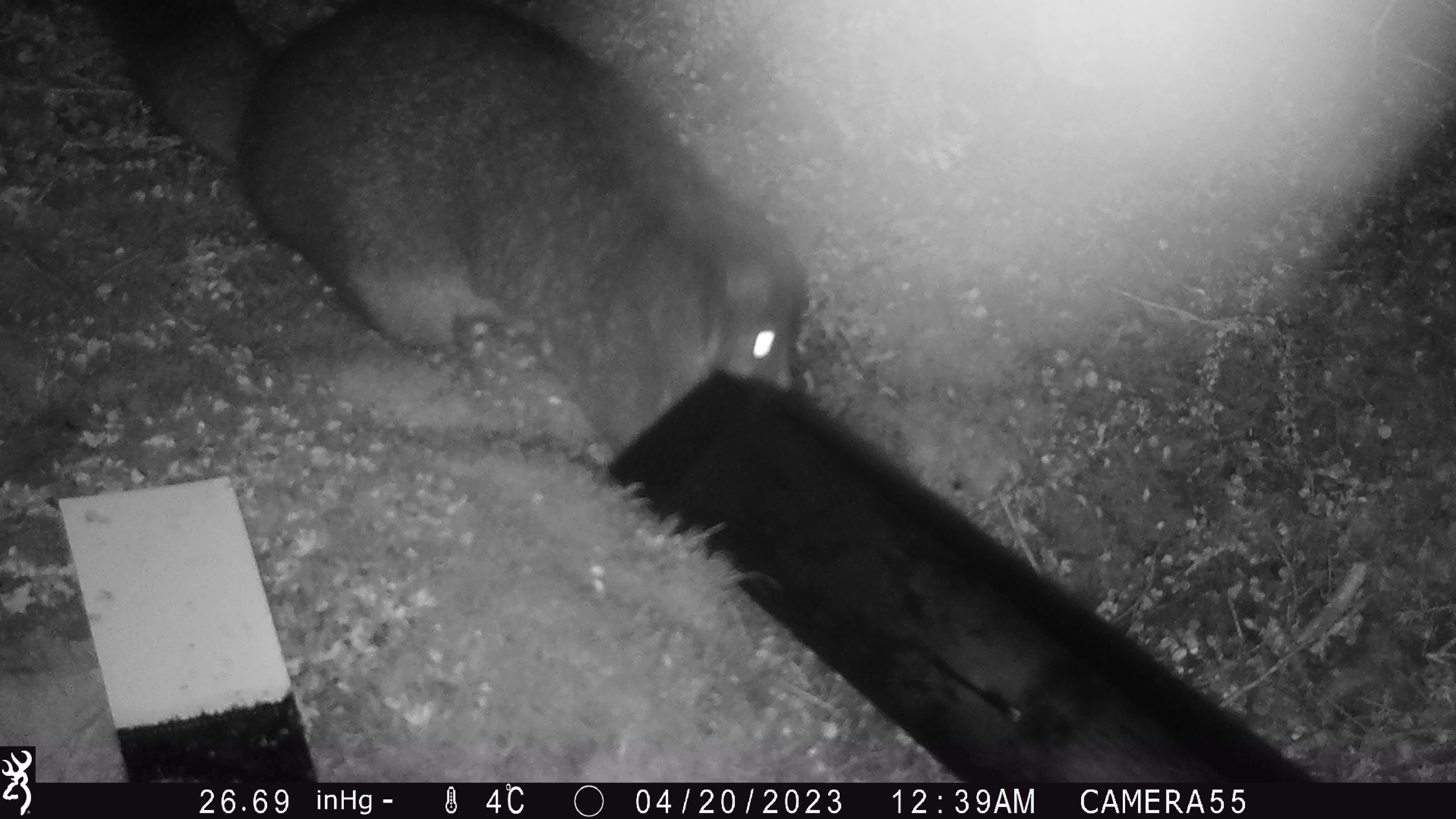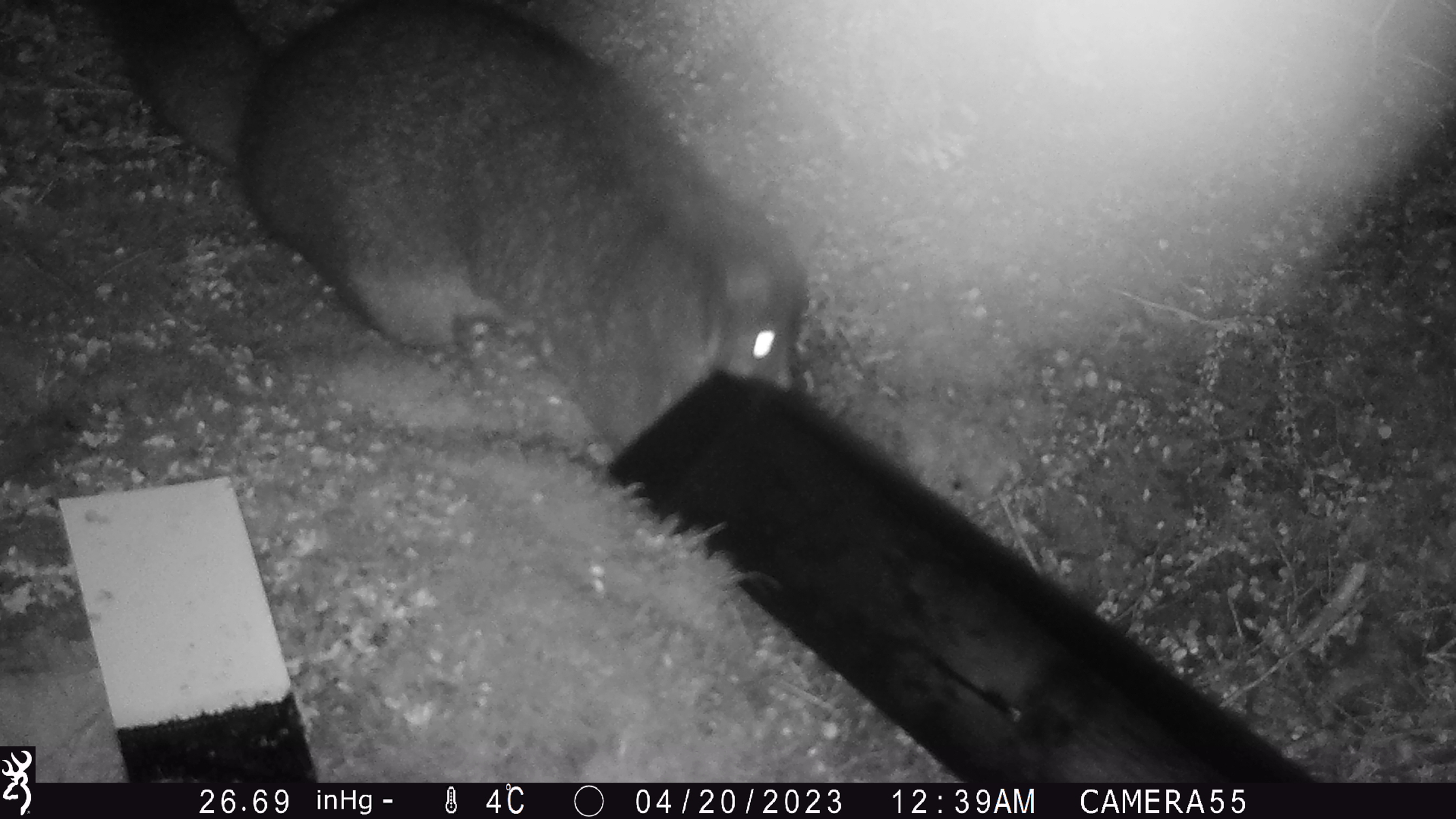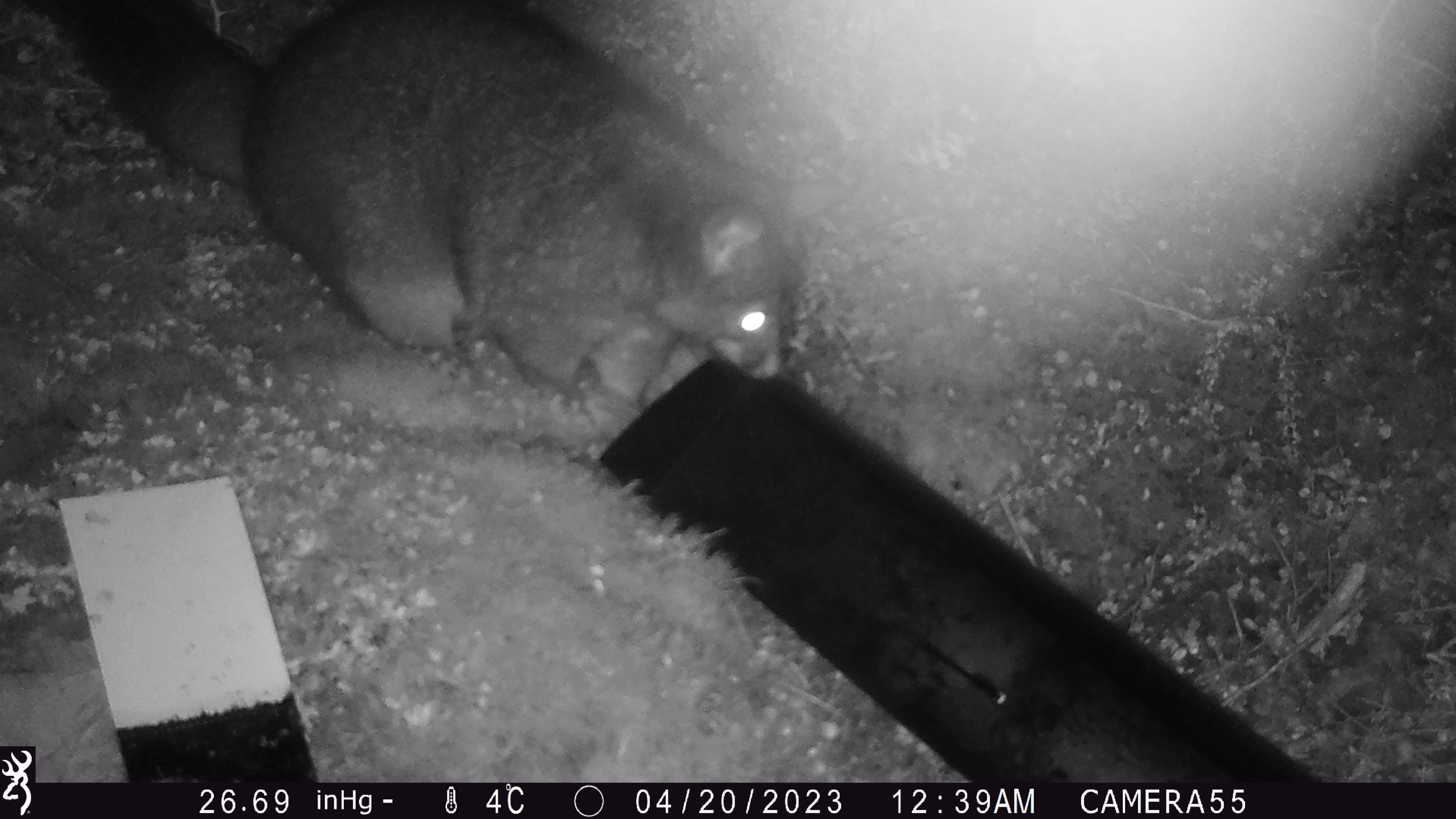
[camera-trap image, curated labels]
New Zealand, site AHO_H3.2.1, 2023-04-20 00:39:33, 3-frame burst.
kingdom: Animalia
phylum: Chordata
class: Mammalia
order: Diprotodontia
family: Phalangeridae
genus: Trichosurus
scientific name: Trichosurus vulpecula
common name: common brushtail possum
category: possum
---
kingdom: Animalia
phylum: Chordata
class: Mammalia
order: Carnivora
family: Mustelidae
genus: Mustela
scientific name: Mustela erminea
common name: stoat